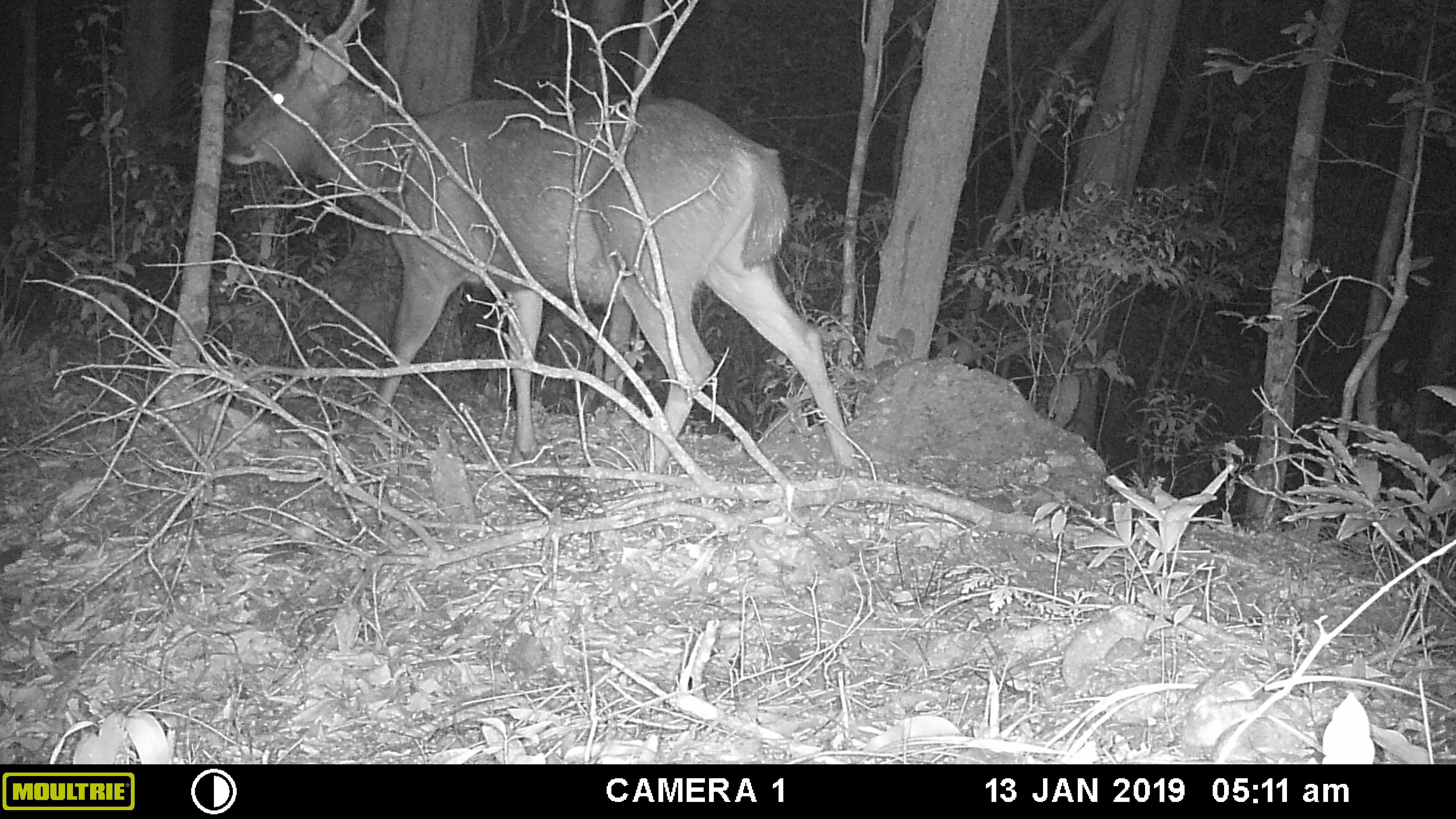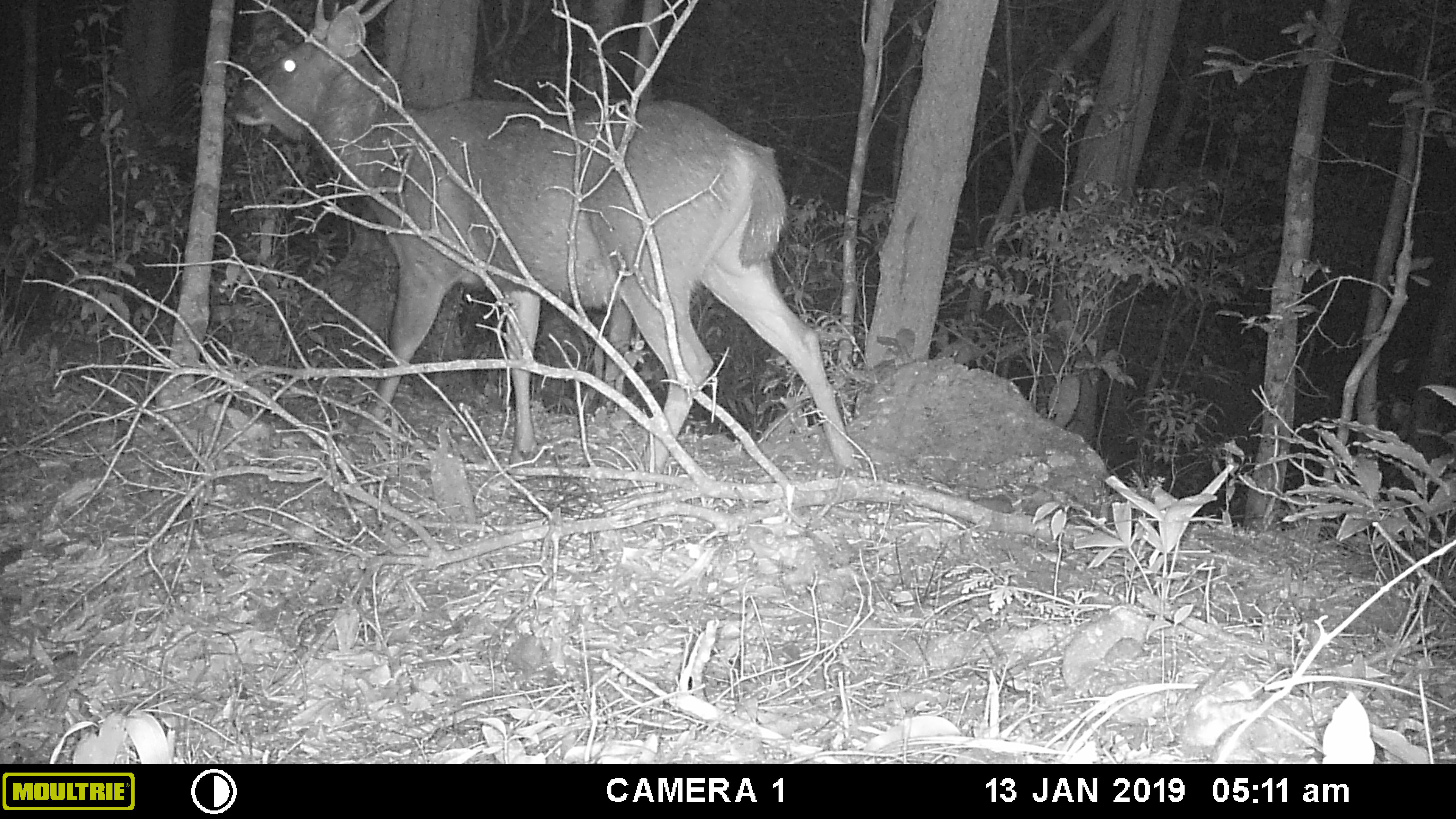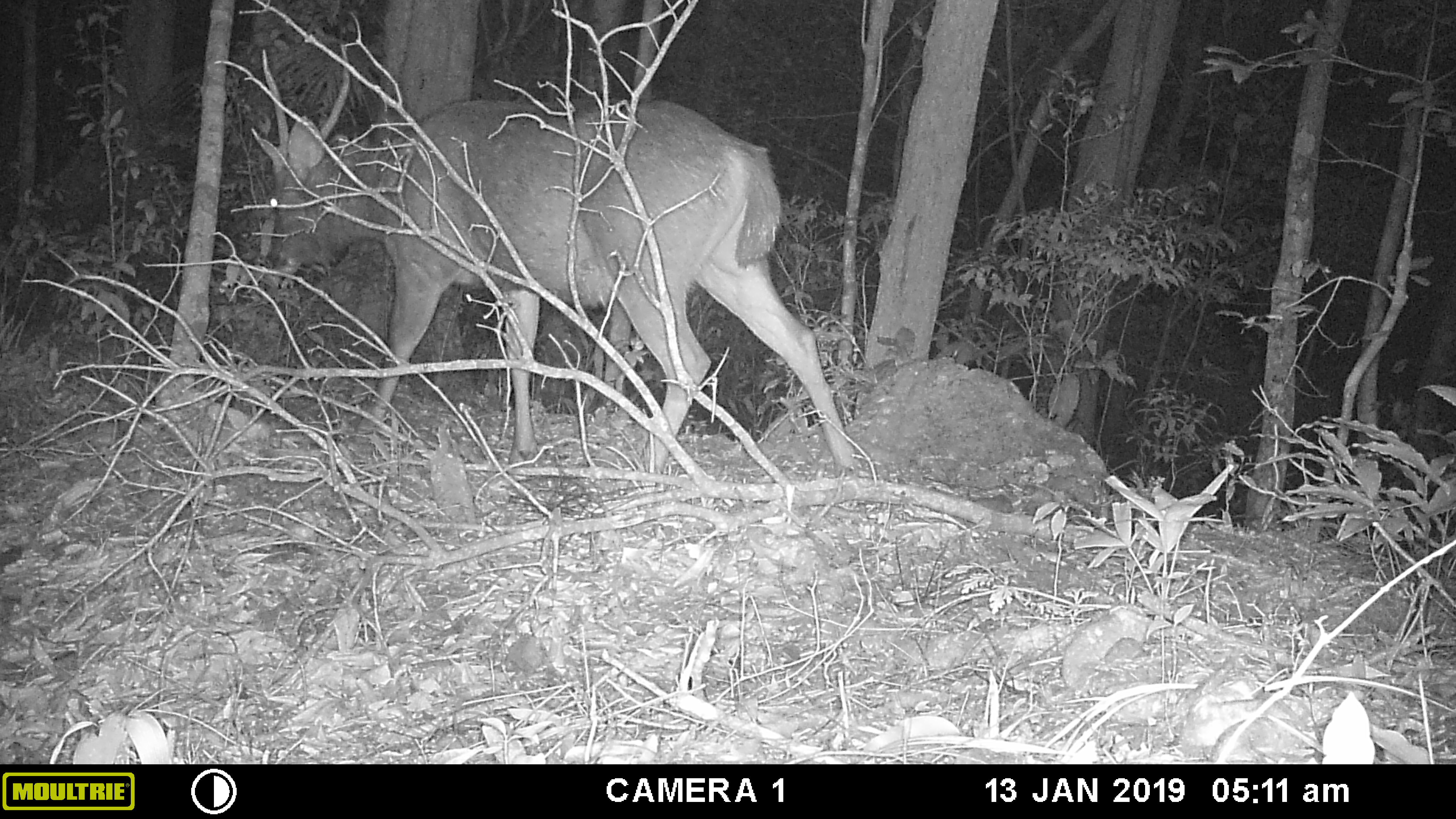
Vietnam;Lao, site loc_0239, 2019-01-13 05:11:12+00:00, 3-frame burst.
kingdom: Animalia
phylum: Chordata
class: Mammalia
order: Artiodactyla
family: Cervidae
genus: Rusa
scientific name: Rusa unicolor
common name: sambar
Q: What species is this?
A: Sambar (Rusa unicolor).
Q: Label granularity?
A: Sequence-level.